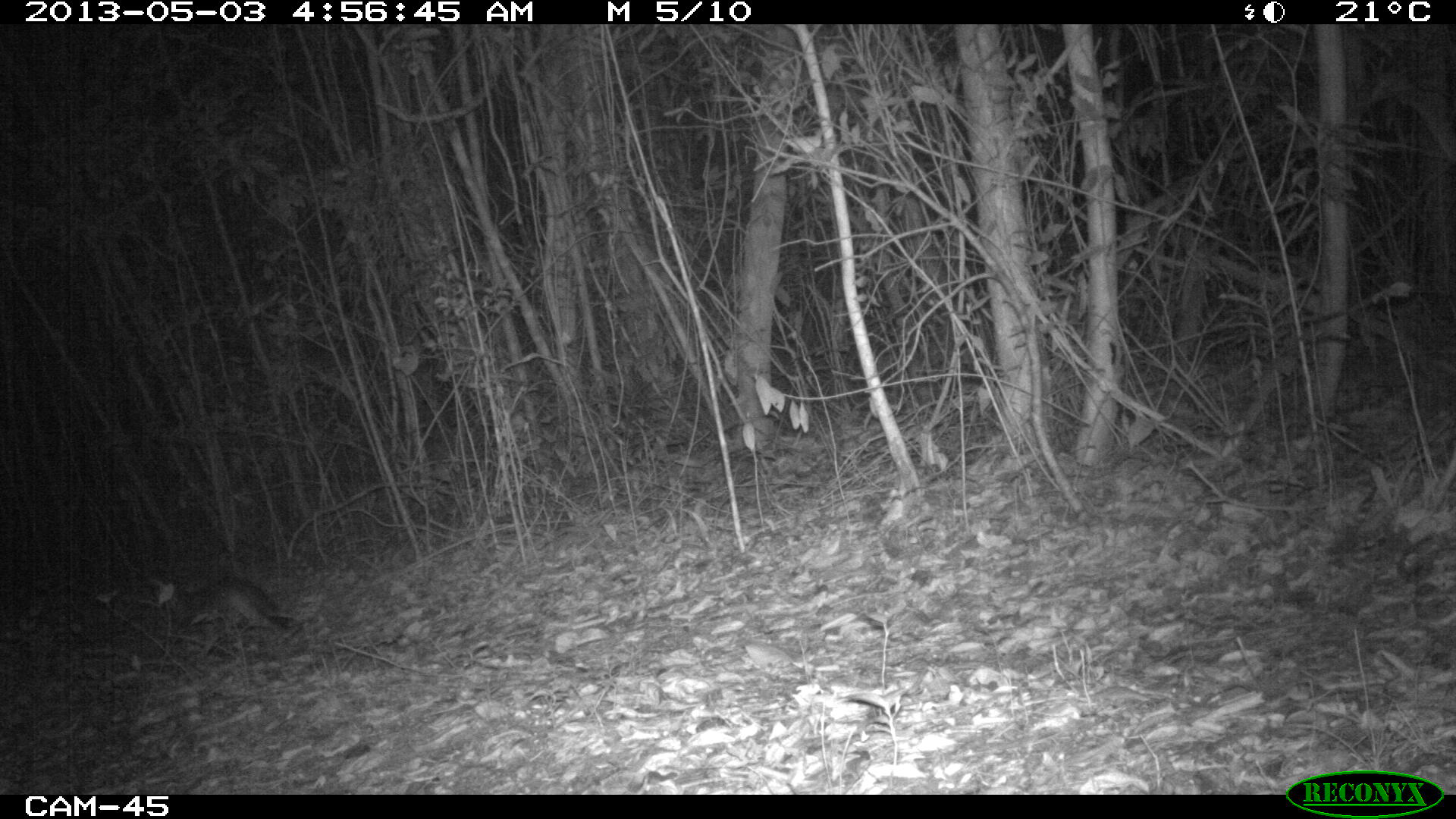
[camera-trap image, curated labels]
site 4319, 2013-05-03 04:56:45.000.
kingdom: Animalia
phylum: Chordata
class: Mammalia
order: Carnivora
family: Canidae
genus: Urocyon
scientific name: Urocyon cinereoargenteus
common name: gray fox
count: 1